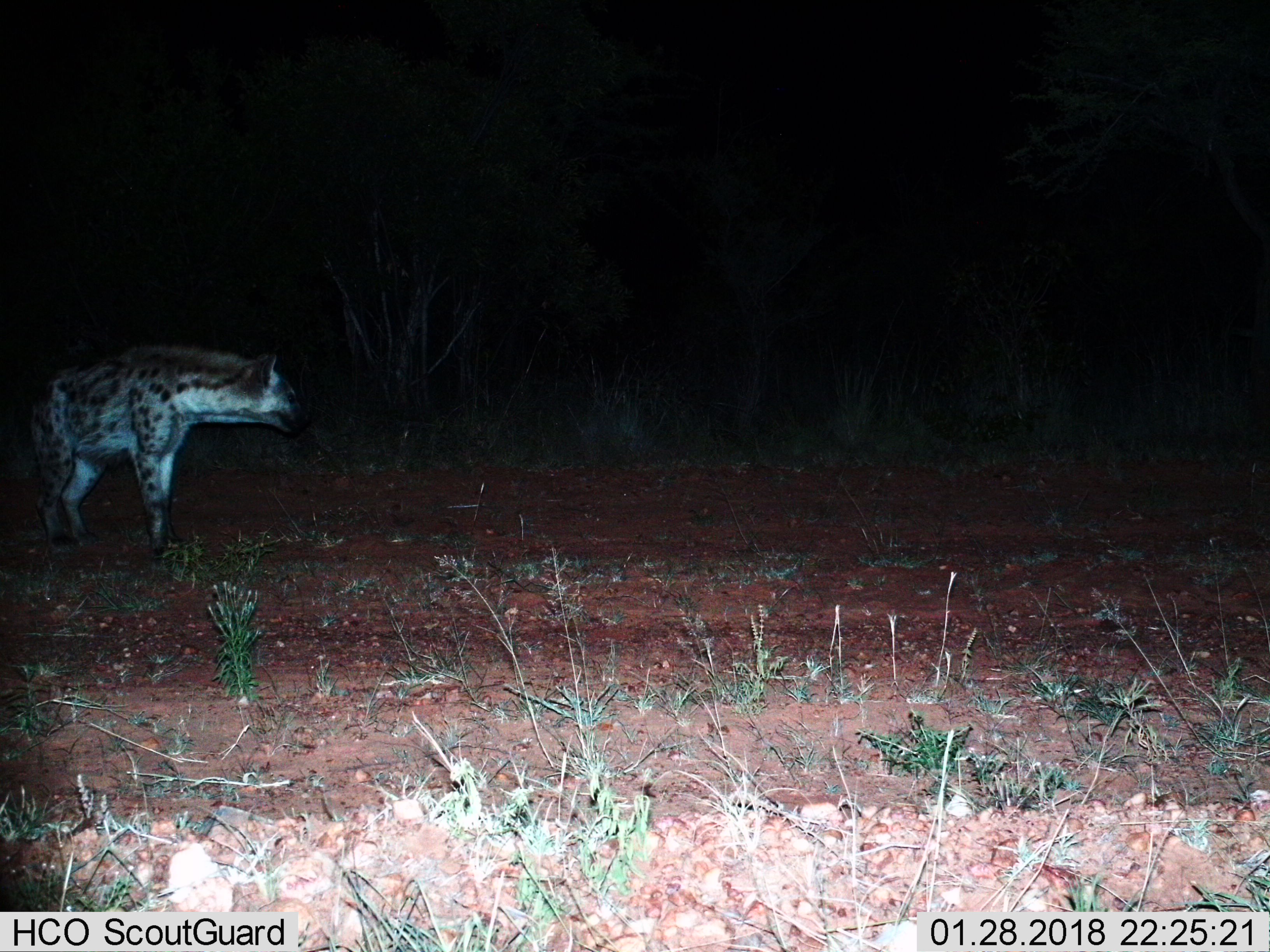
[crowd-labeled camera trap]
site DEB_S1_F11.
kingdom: Animalia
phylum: Chordata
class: Mammalia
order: Carnivora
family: Hyaenidae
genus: Crocuta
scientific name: Crocuta crocuta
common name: spotted hyena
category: hyenaspotted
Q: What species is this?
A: Hyenaspotted (spotted hyena) (Crocuta crocuta).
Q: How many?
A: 1.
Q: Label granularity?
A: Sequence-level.